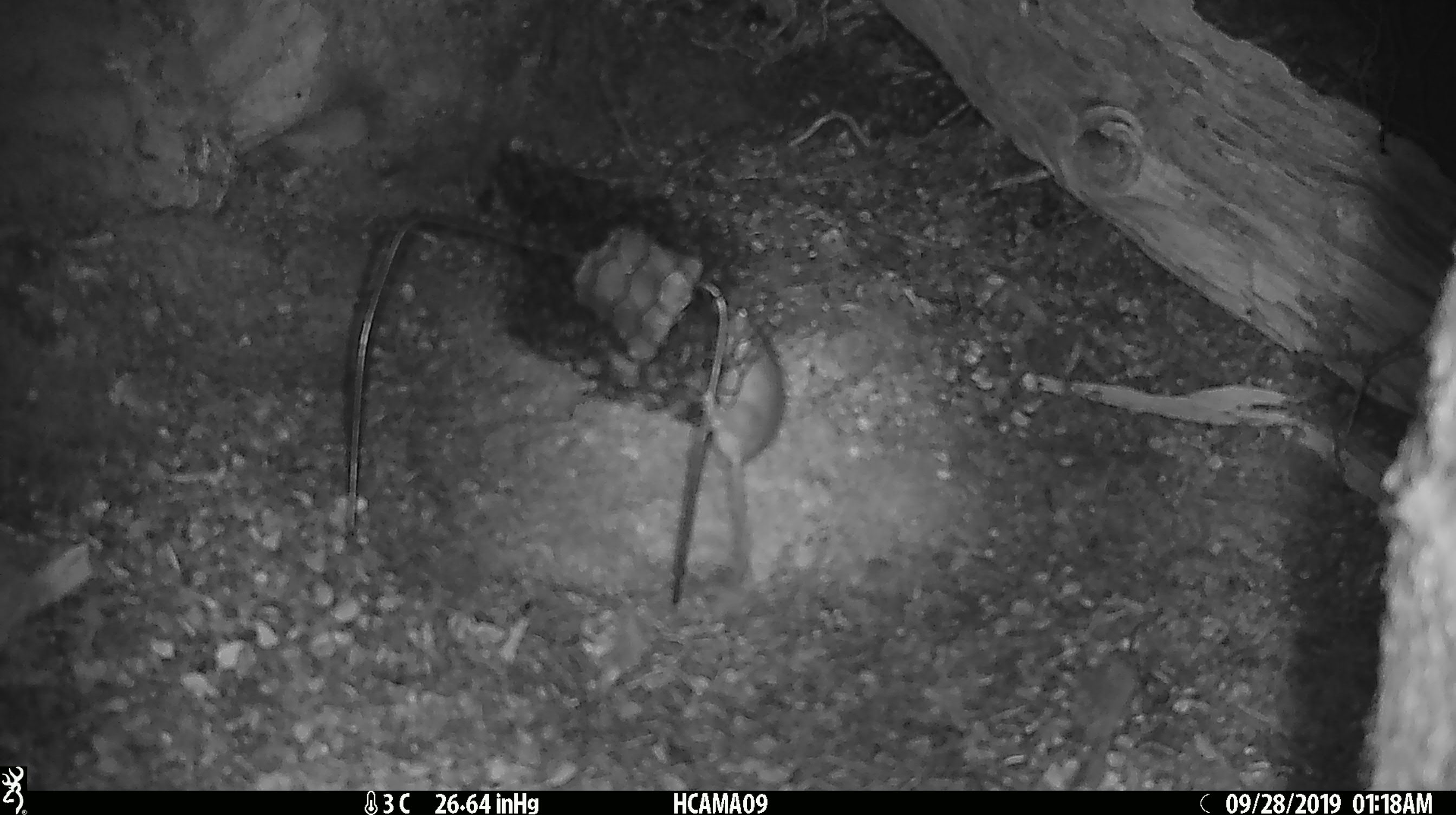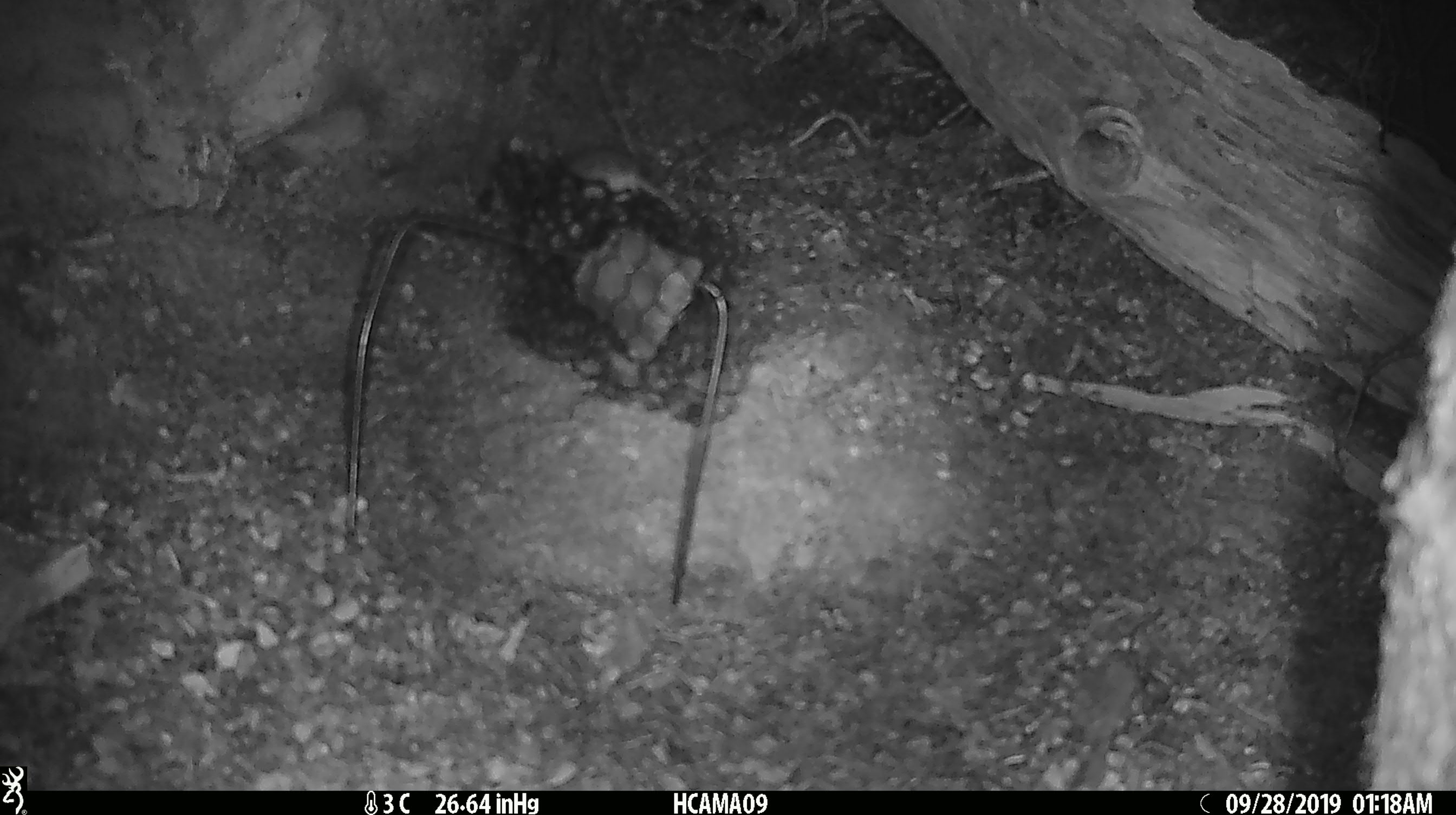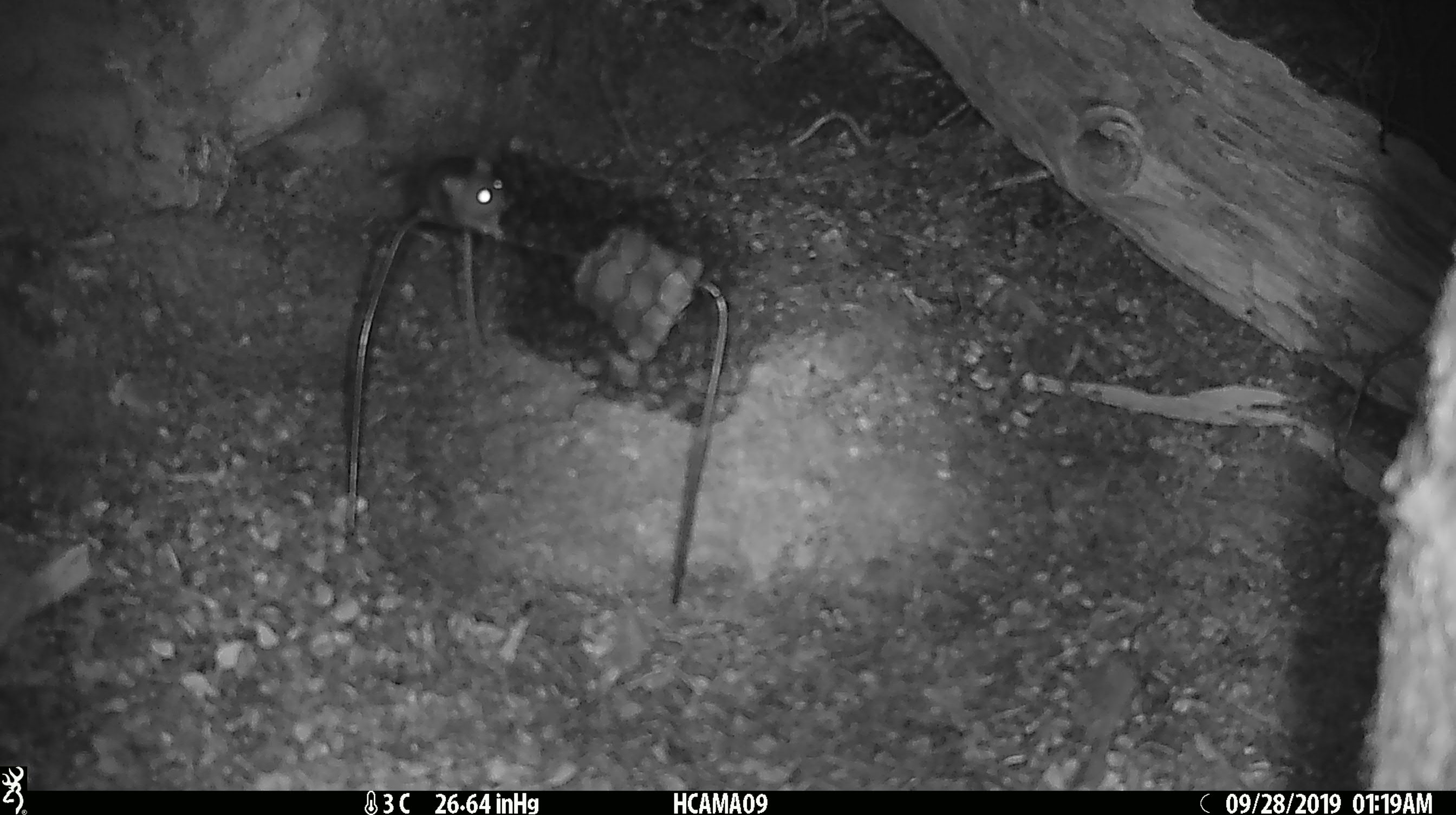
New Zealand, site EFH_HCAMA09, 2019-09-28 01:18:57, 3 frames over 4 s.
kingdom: Animalia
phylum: Chordata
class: Mammalia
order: Rodentia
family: Muridae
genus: Mus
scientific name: Mus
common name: mouse